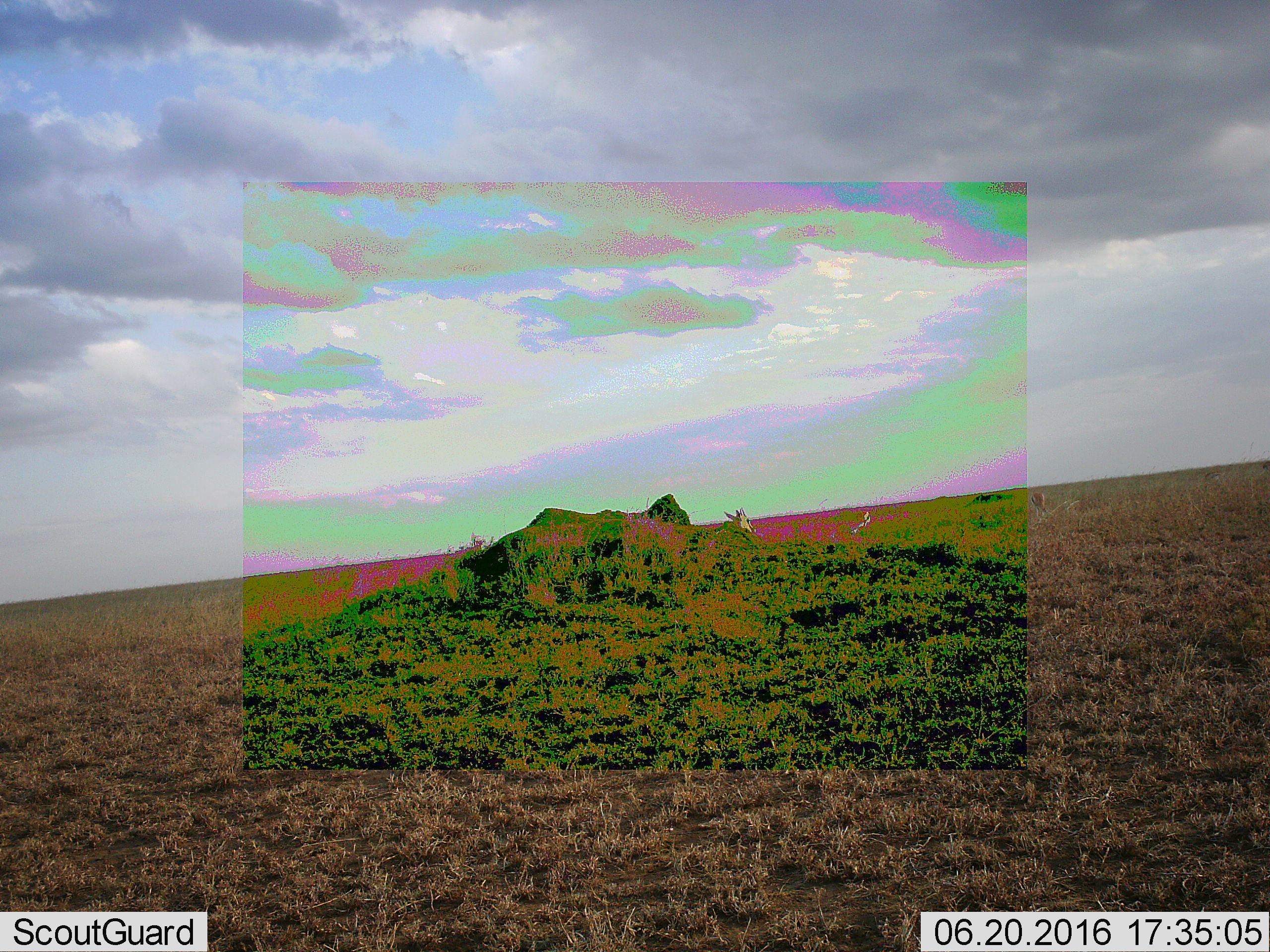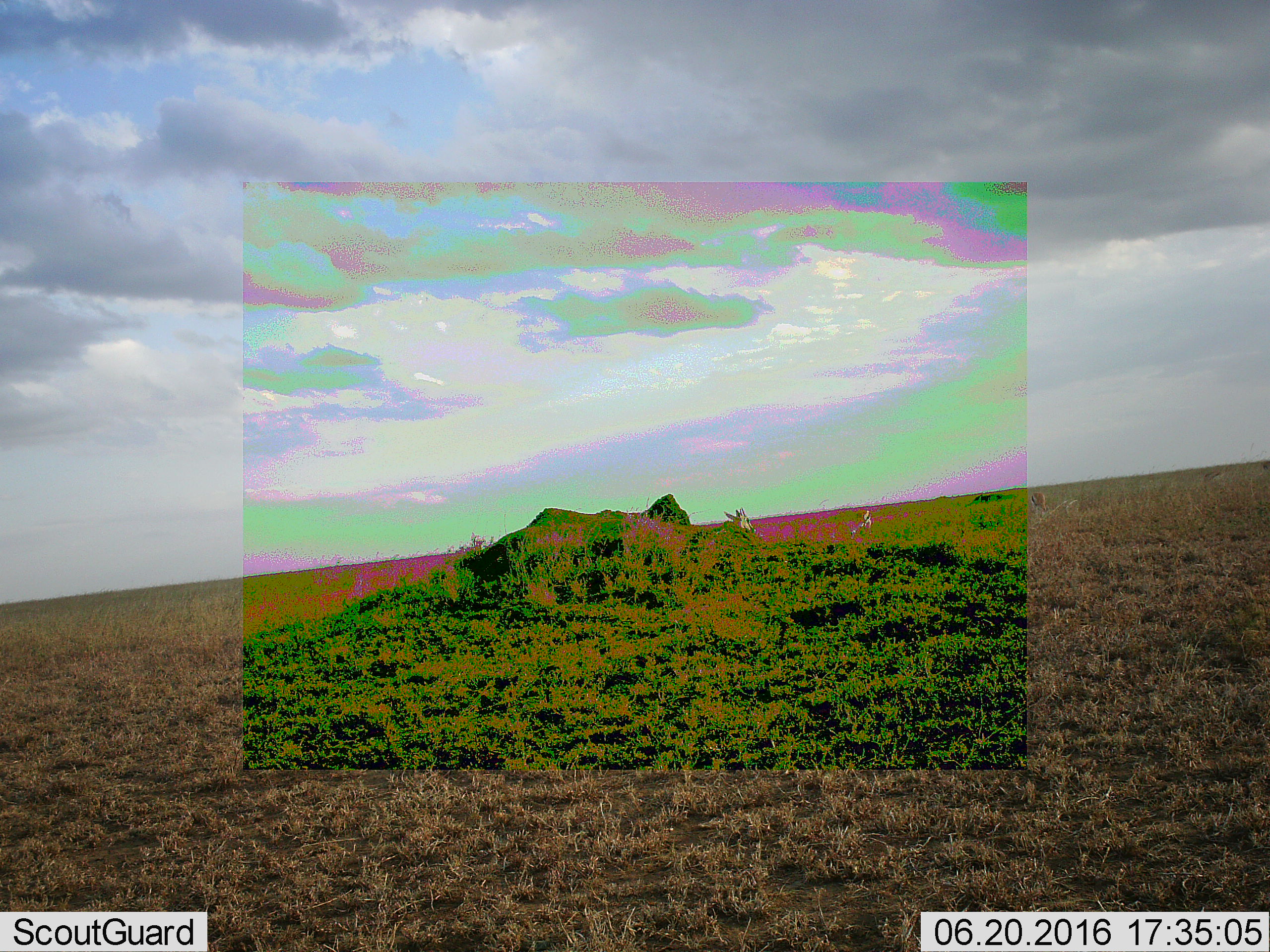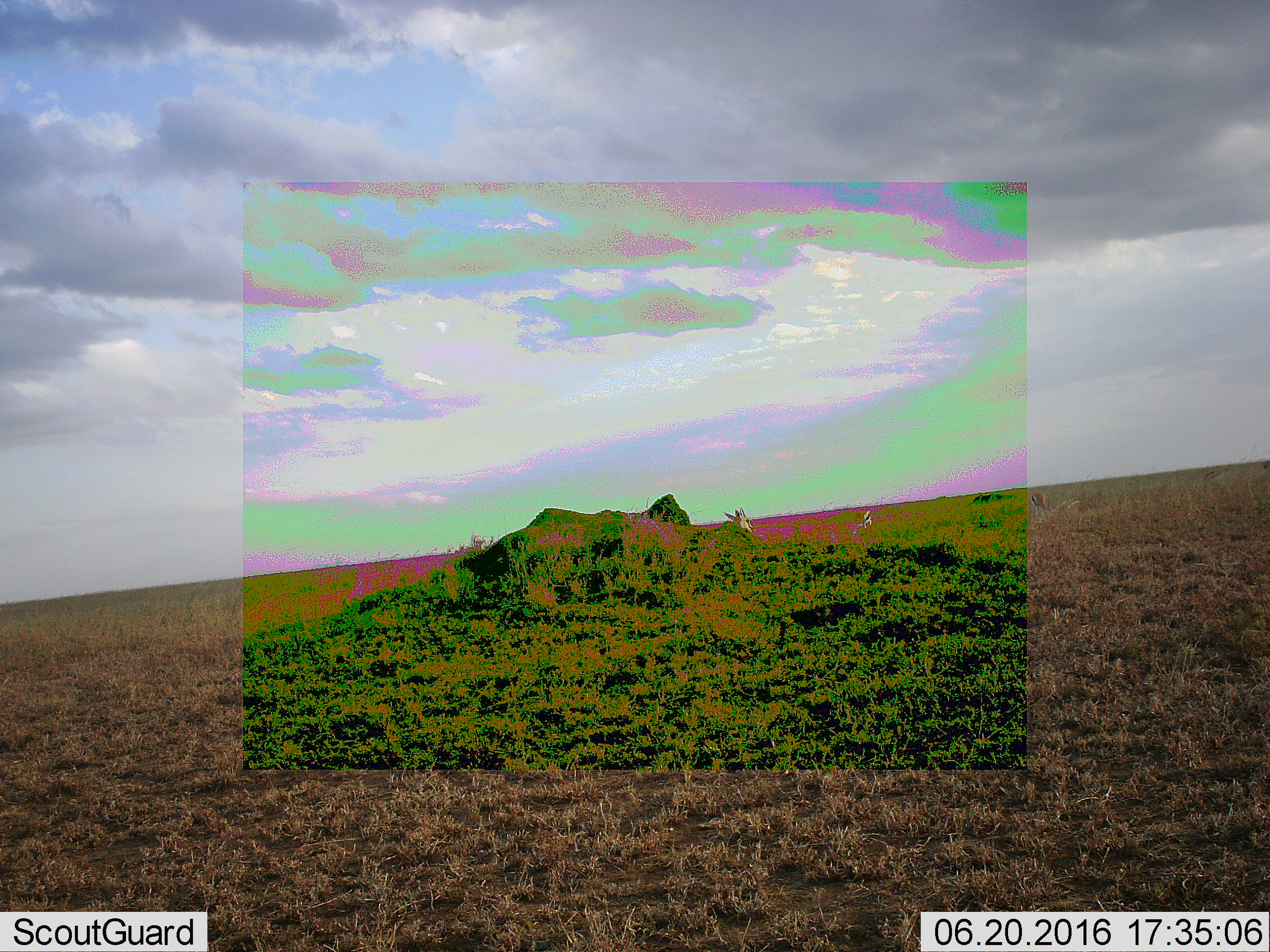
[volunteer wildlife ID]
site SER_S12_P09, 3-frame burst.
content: unidentified animal